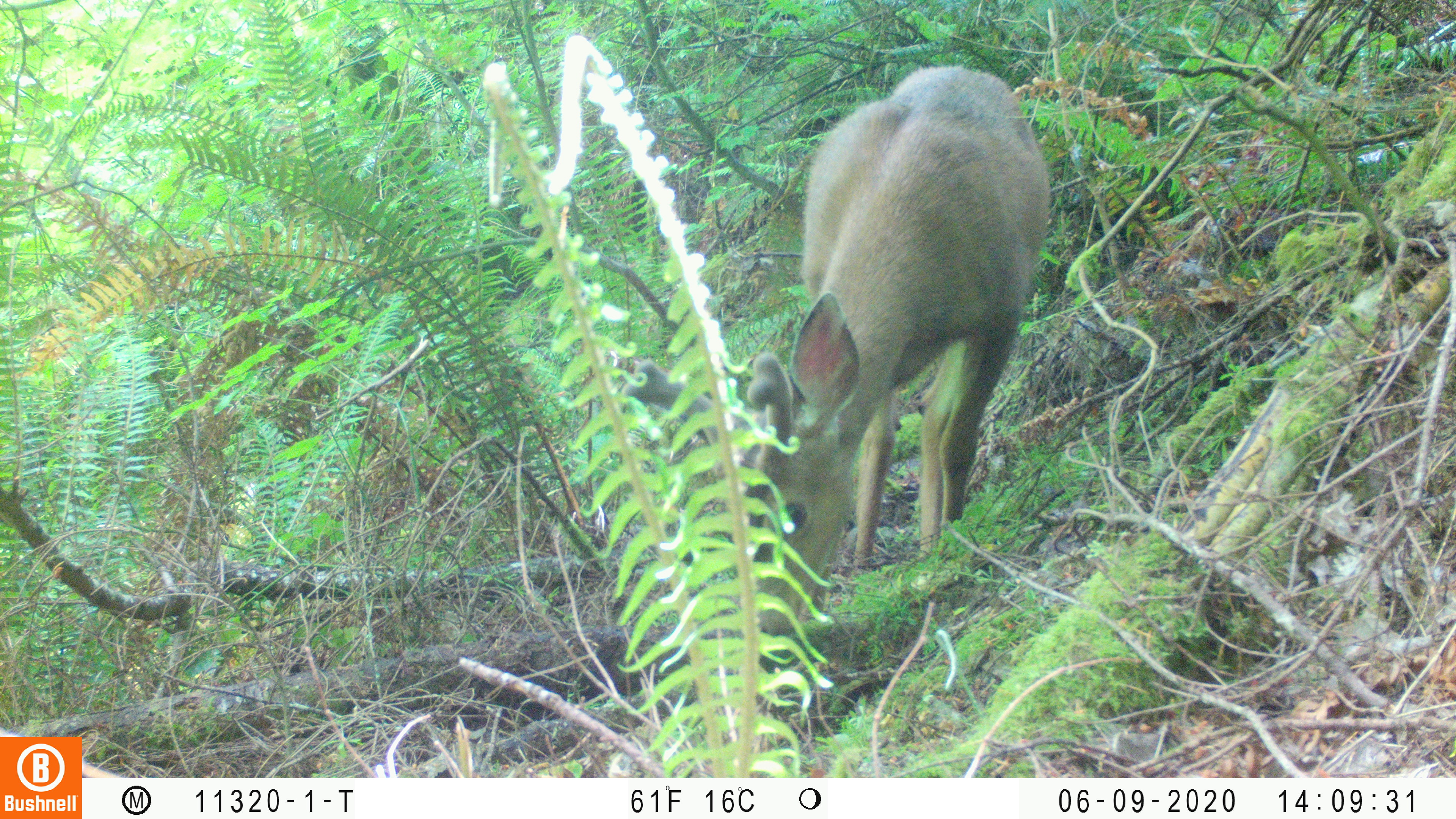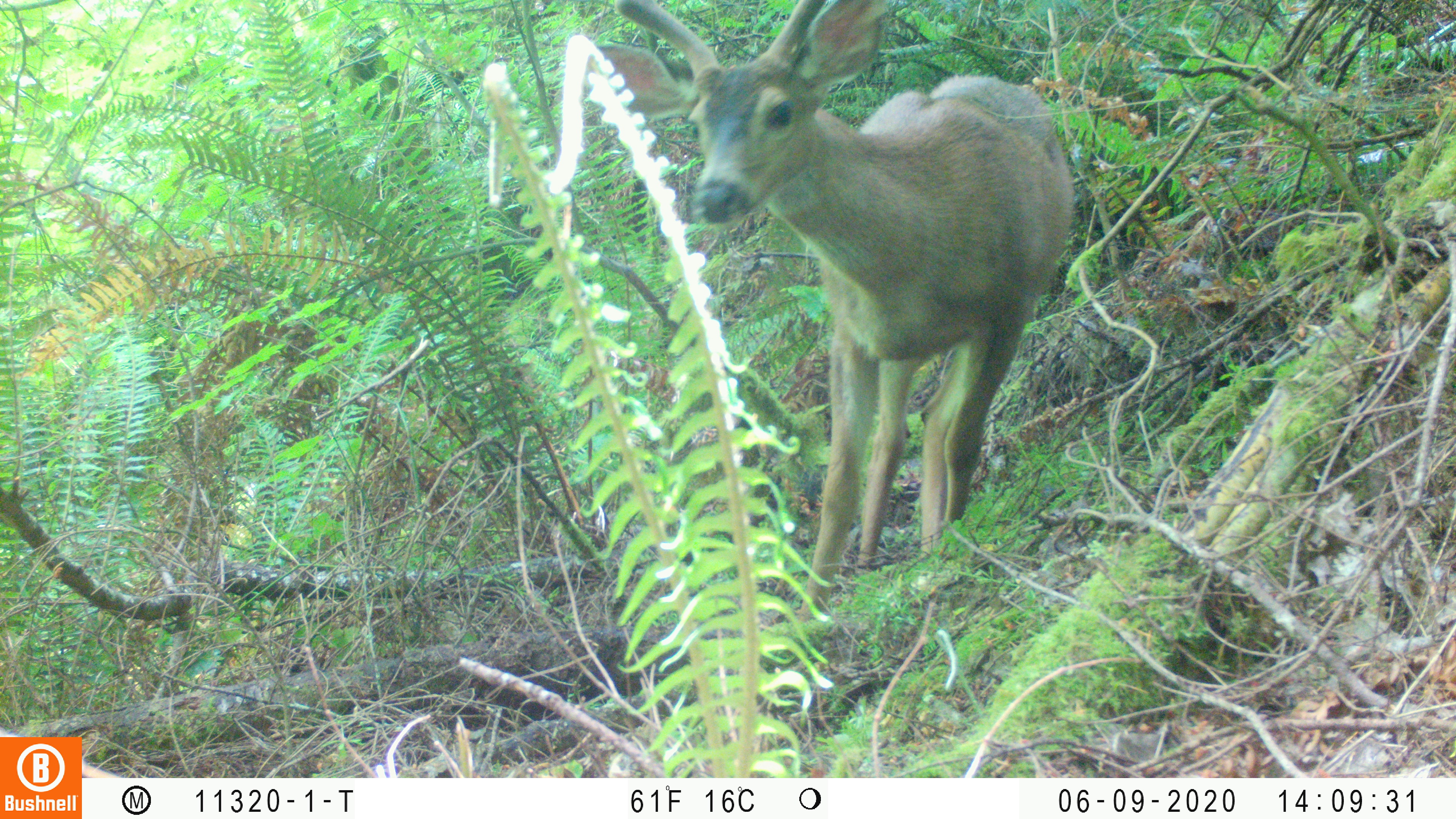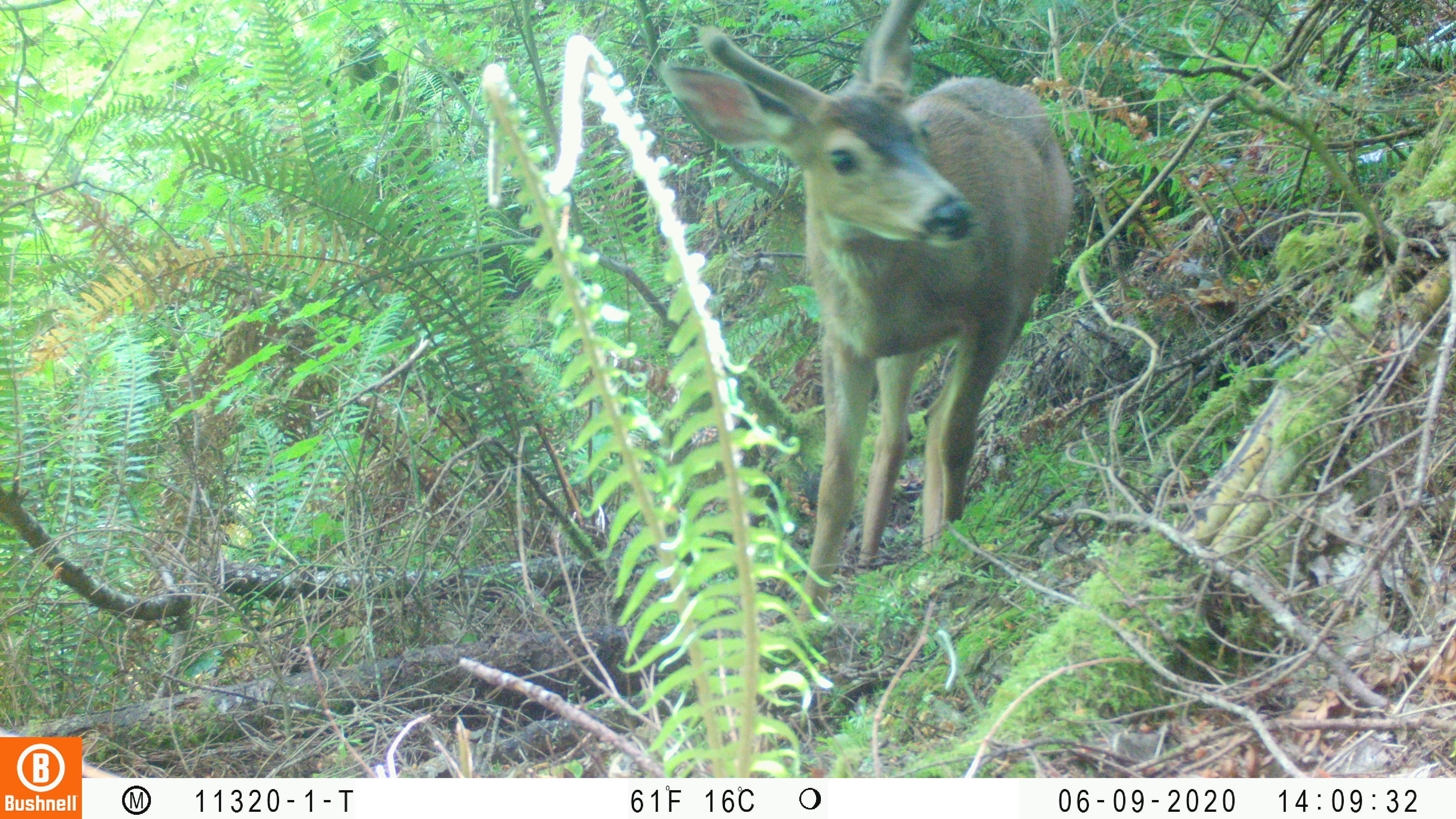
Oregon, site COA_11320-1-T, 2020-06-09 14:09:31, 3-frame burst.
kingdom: Animalia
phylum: Chordata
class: Mammalia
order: Artiodactyla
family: Cervidae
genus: Odocoileus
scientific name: Odocoileus hemionus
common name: black-tailed deer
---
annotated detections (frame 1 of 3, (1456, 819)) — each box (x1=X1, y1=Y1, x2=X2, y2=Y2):
black-tailed deer: (x1=611, y1=55, x2=1075, y2=647)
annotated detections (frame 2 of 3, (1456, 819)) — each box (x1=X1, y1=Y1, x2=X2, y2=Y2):
black-tailed deer: (x1=582, y1=0, x2=1081, y2=609)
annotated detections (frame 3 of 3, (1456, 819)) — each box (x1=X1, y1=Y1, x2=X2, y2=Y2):
black-tailed deer: (x1=649, y1=0, x2=1077, y2=619)